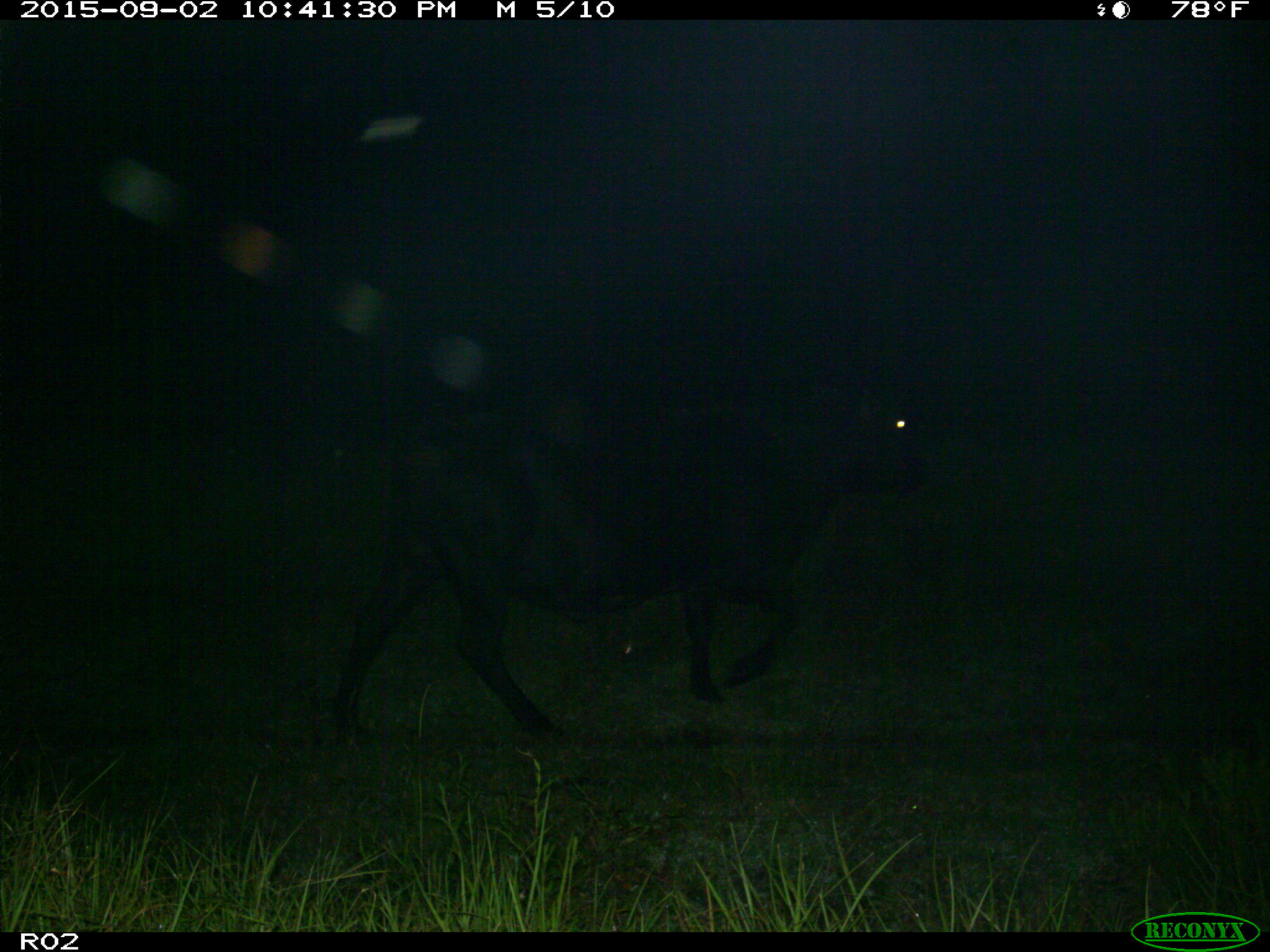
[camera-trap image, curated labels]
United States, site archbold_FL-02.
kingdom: Animalia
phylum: Chordata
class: Mammalia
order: Artiodactyla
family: Bovidae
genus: Bos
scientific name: Bos taurus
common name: domestic cow